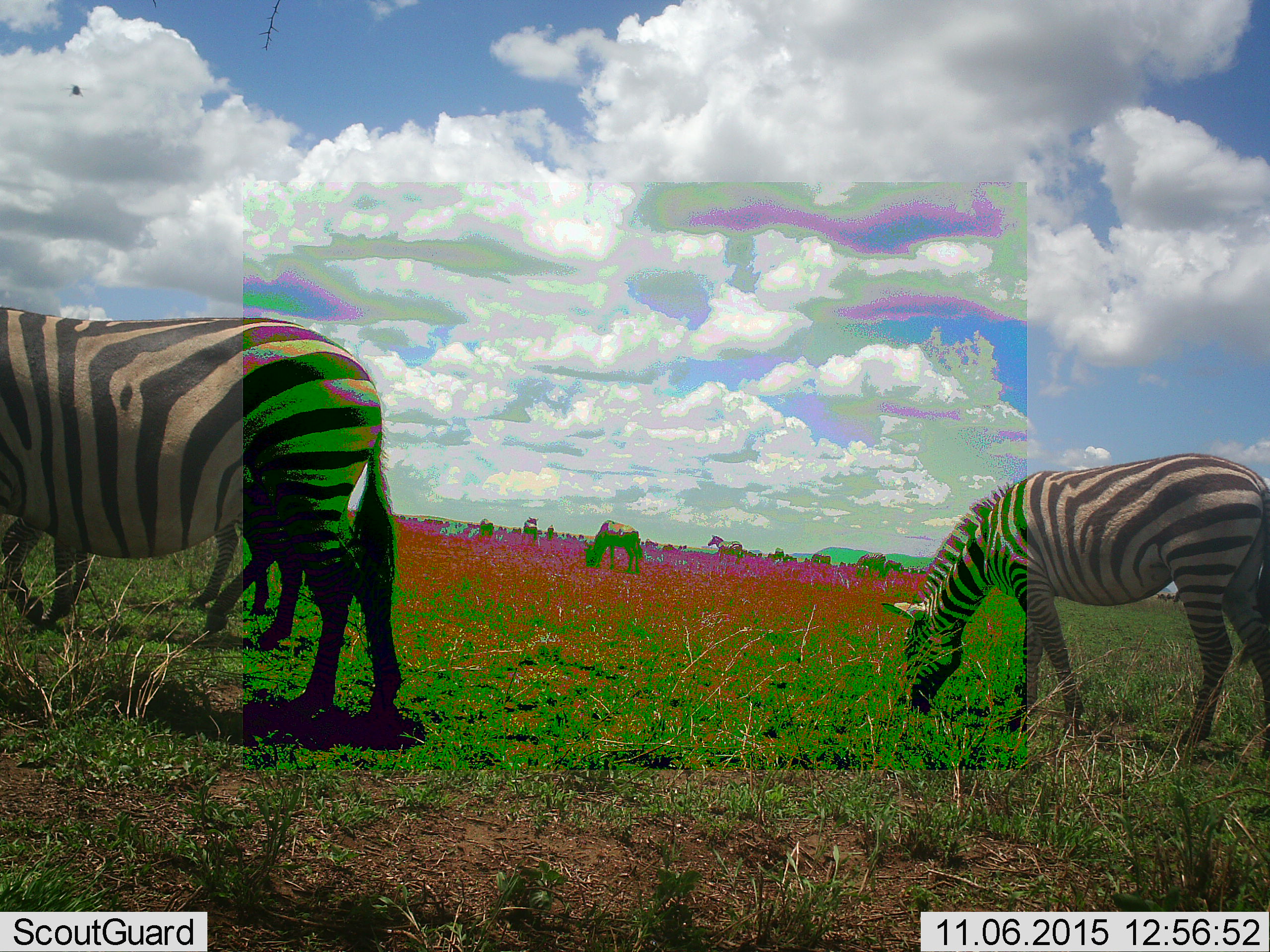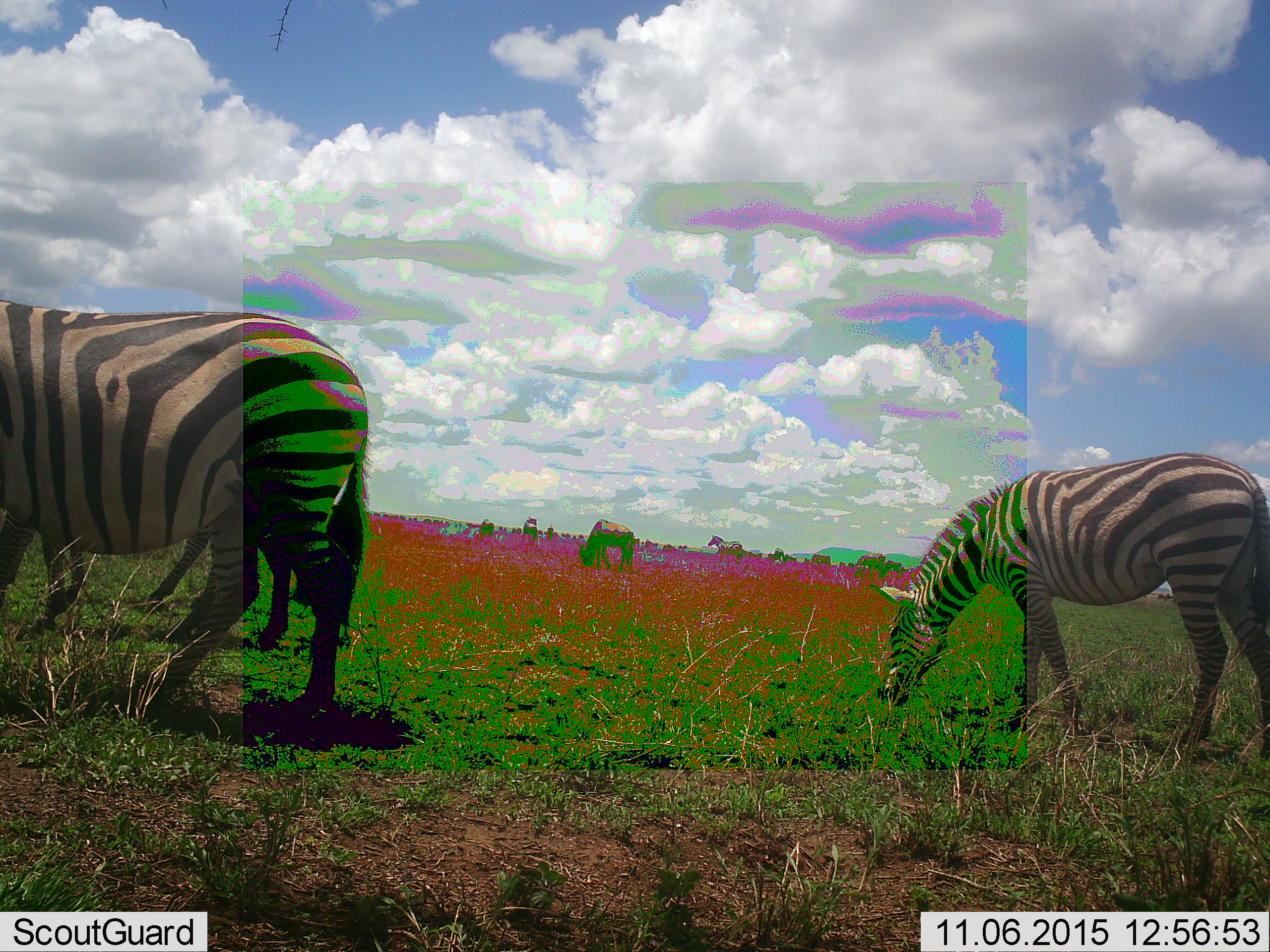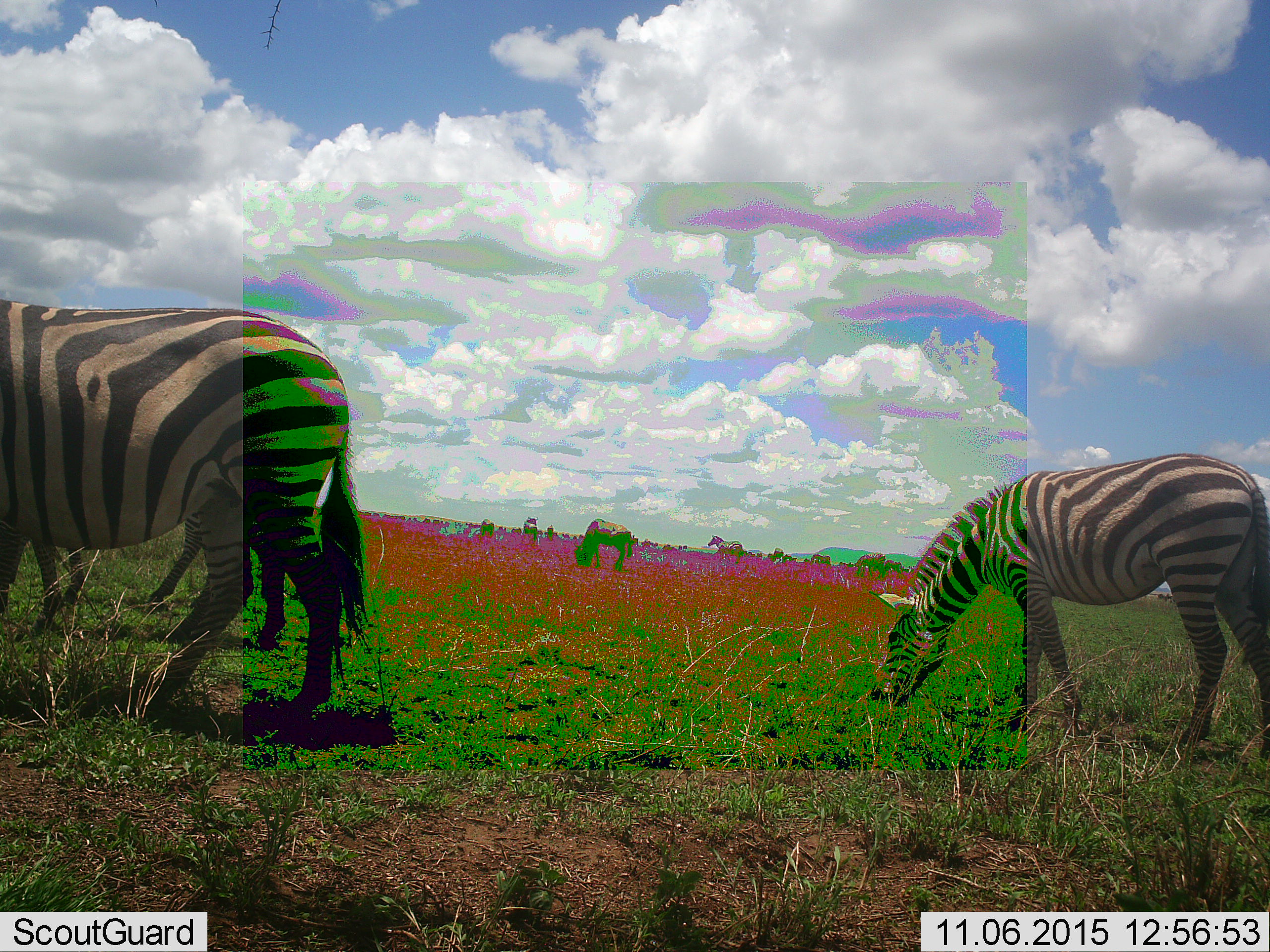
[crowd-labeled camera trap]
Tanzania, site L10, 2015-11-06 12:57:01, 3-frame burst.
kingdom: Animalia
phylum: Chordata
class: Mammalia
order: Perissodactyla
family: Equidae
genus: Equus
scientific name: Equus quagga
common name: plains zebra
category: zebra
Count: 4.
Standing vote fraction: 30%.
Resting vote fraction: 0%.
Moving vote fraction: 30%.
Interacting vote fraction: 0%.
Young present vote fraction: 0%.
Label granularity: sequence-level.